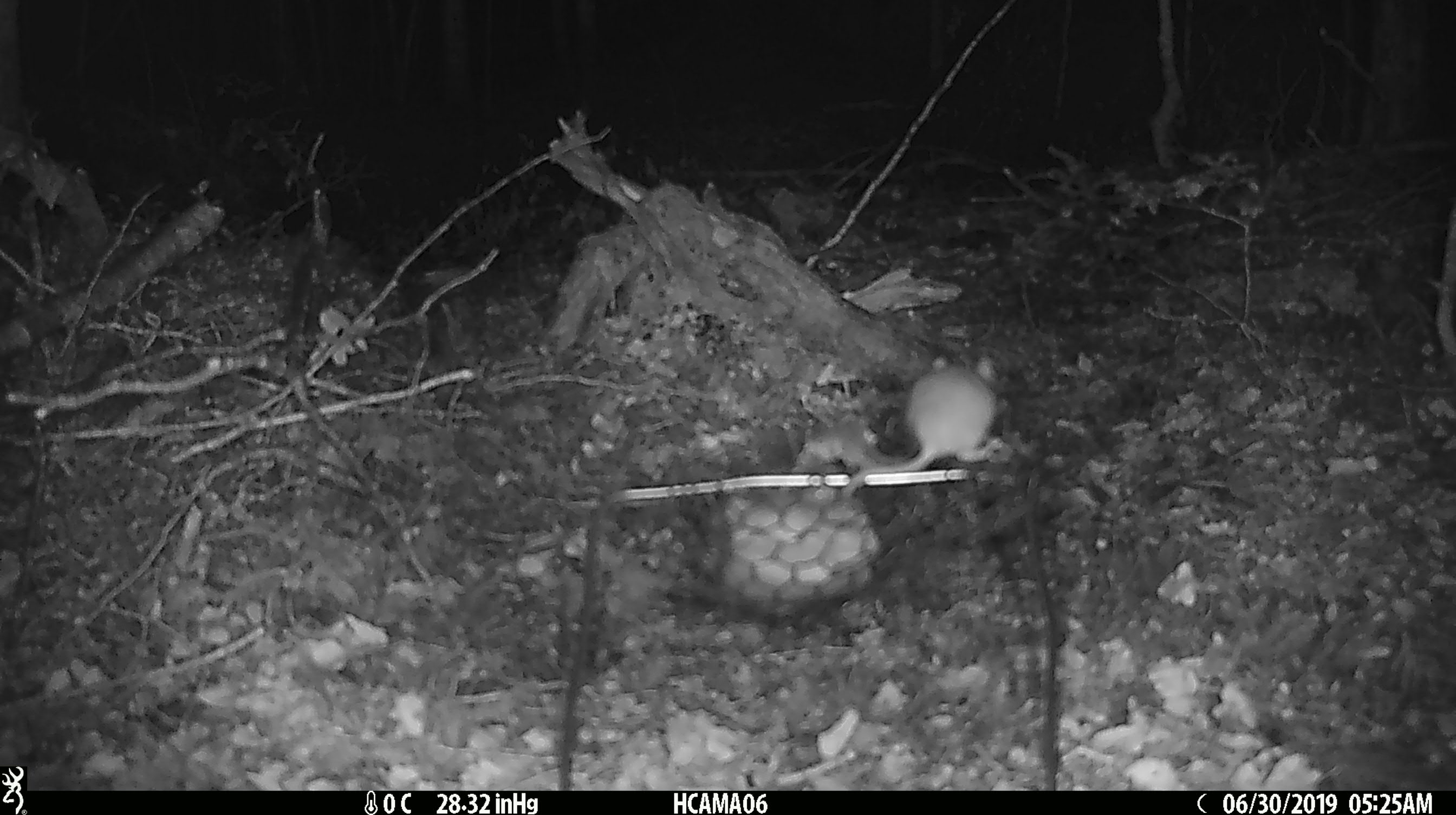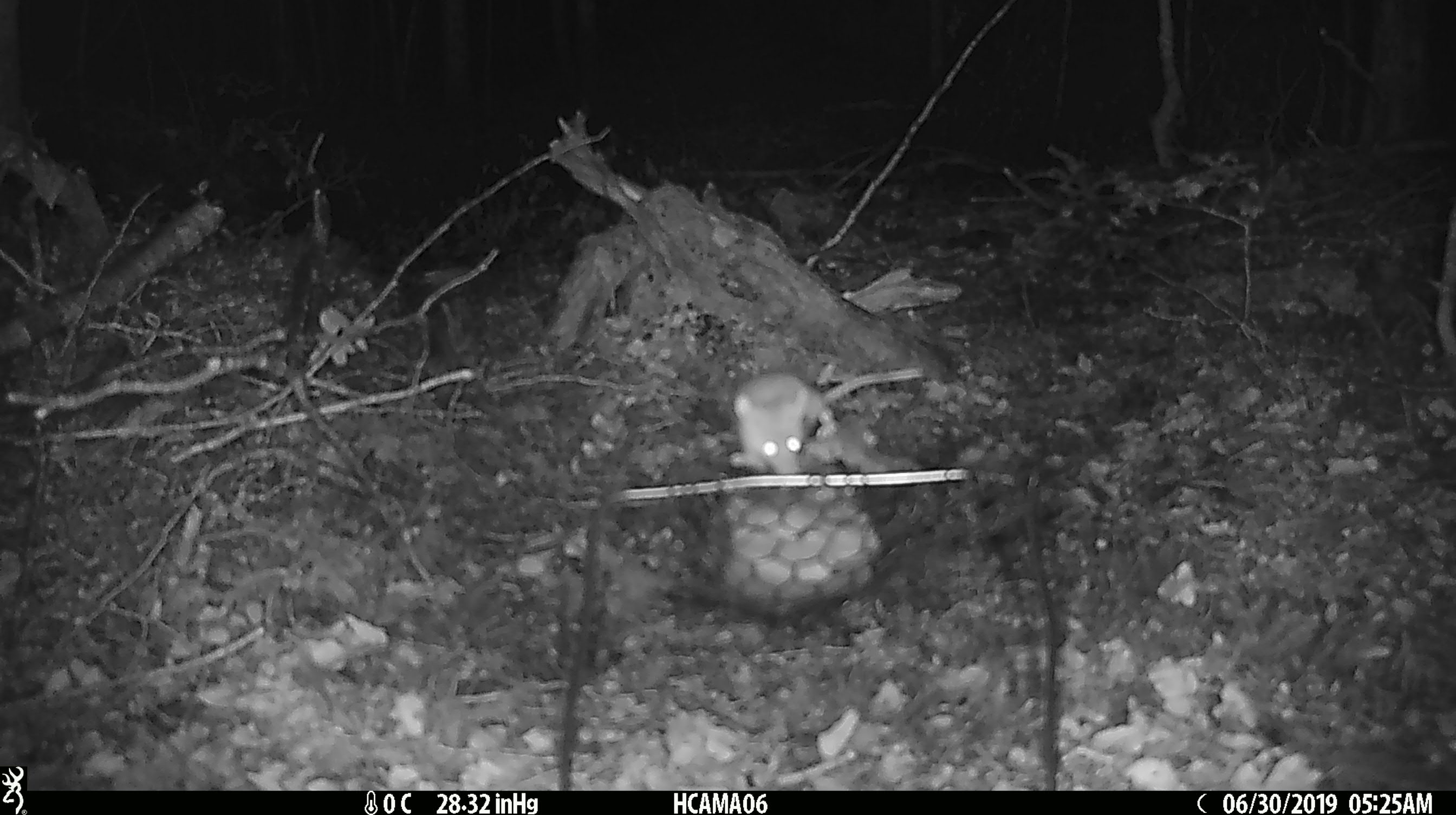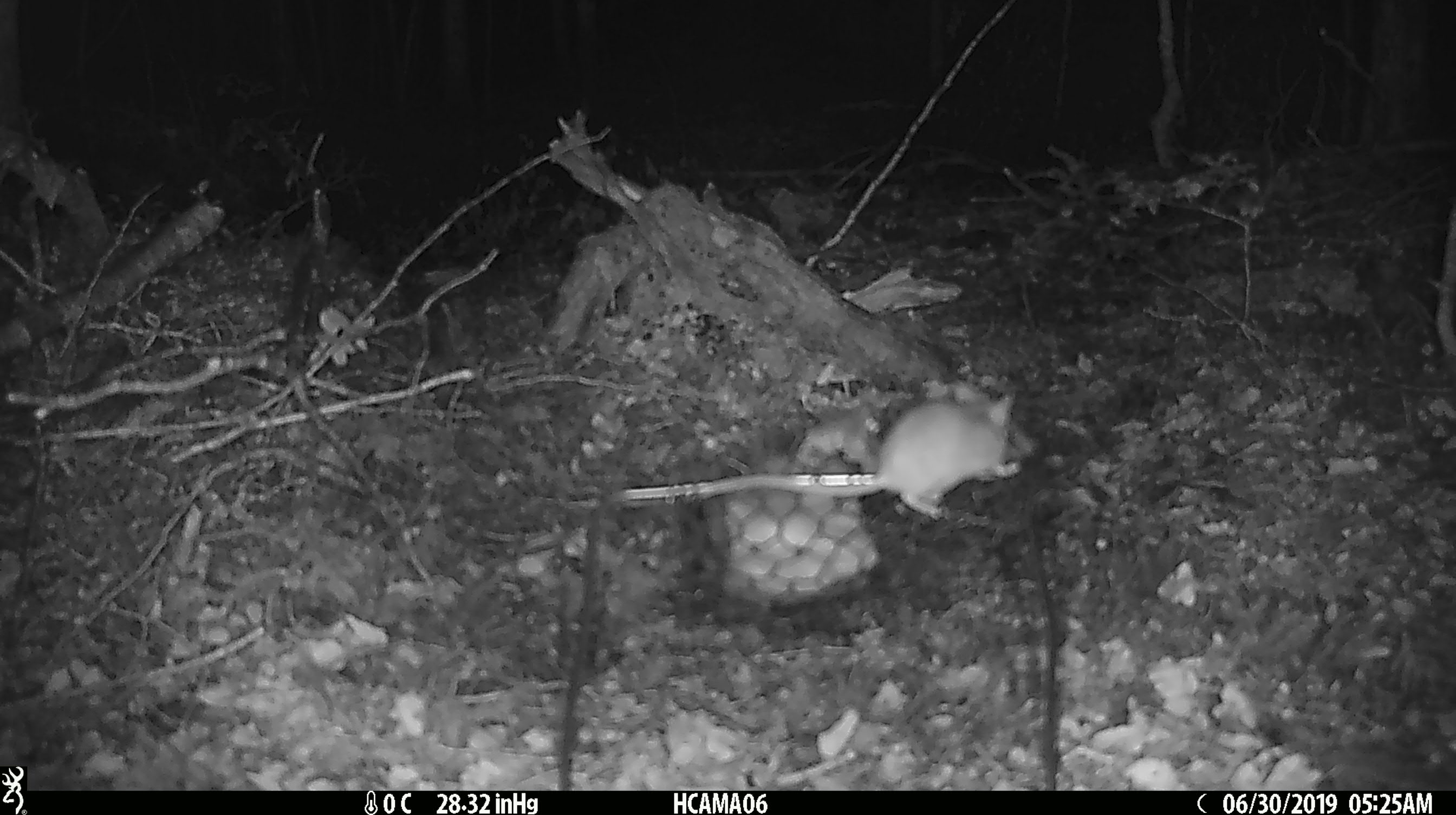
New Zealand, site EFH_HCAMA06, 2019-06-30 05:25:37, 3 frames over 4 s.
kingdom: Animalia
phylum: Chordata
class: Mammalia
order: Rodentia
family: Muridae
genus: Mus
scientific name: Mus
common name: mouse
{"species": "mouse (Mus)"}